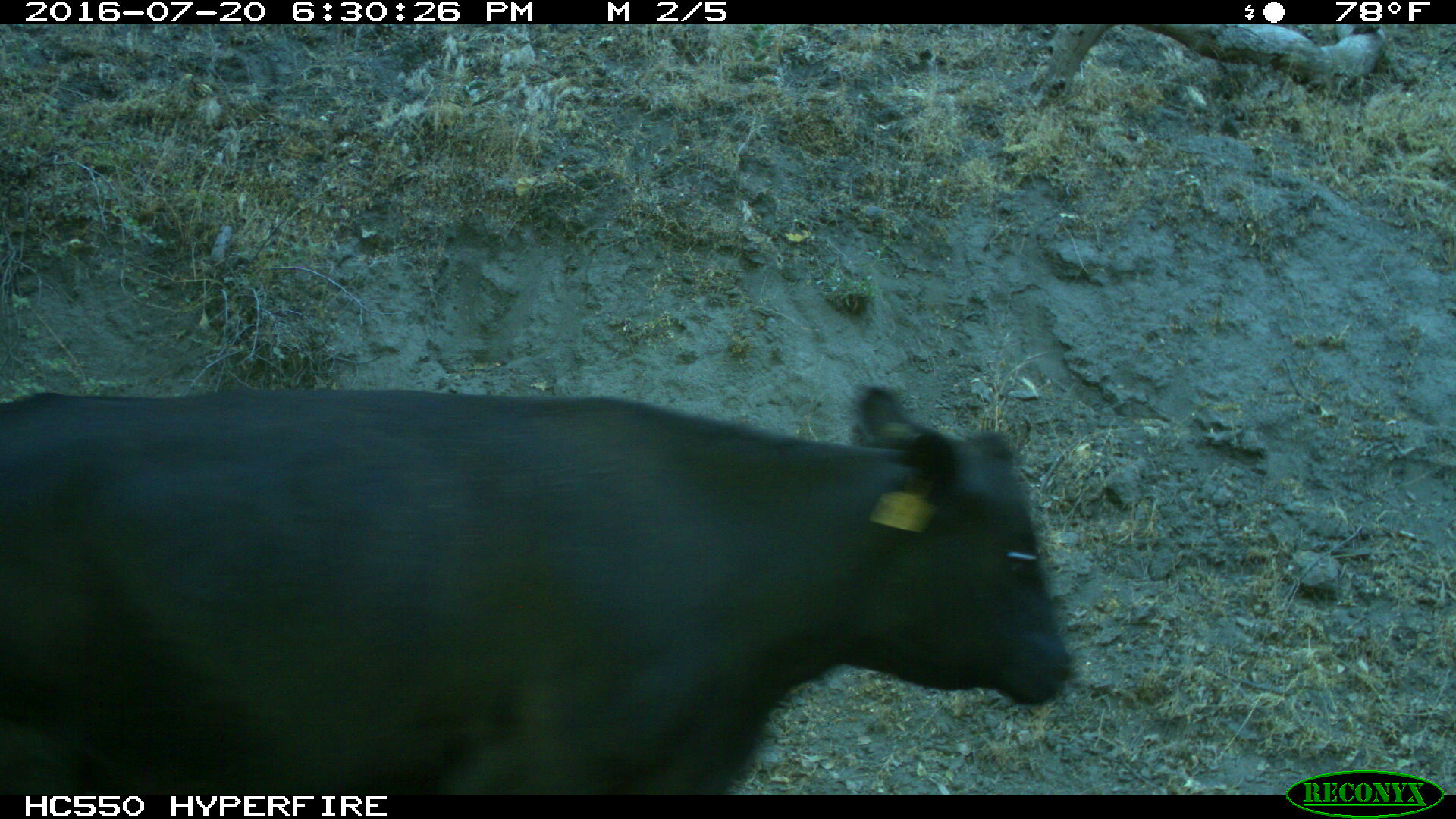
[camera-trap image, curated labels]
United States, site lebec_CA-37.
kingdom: Animalia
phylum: Chordata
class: Mammalia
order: Artiodactyla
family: Bovidae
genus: Bos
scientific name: Bos taurus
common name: domestic cow